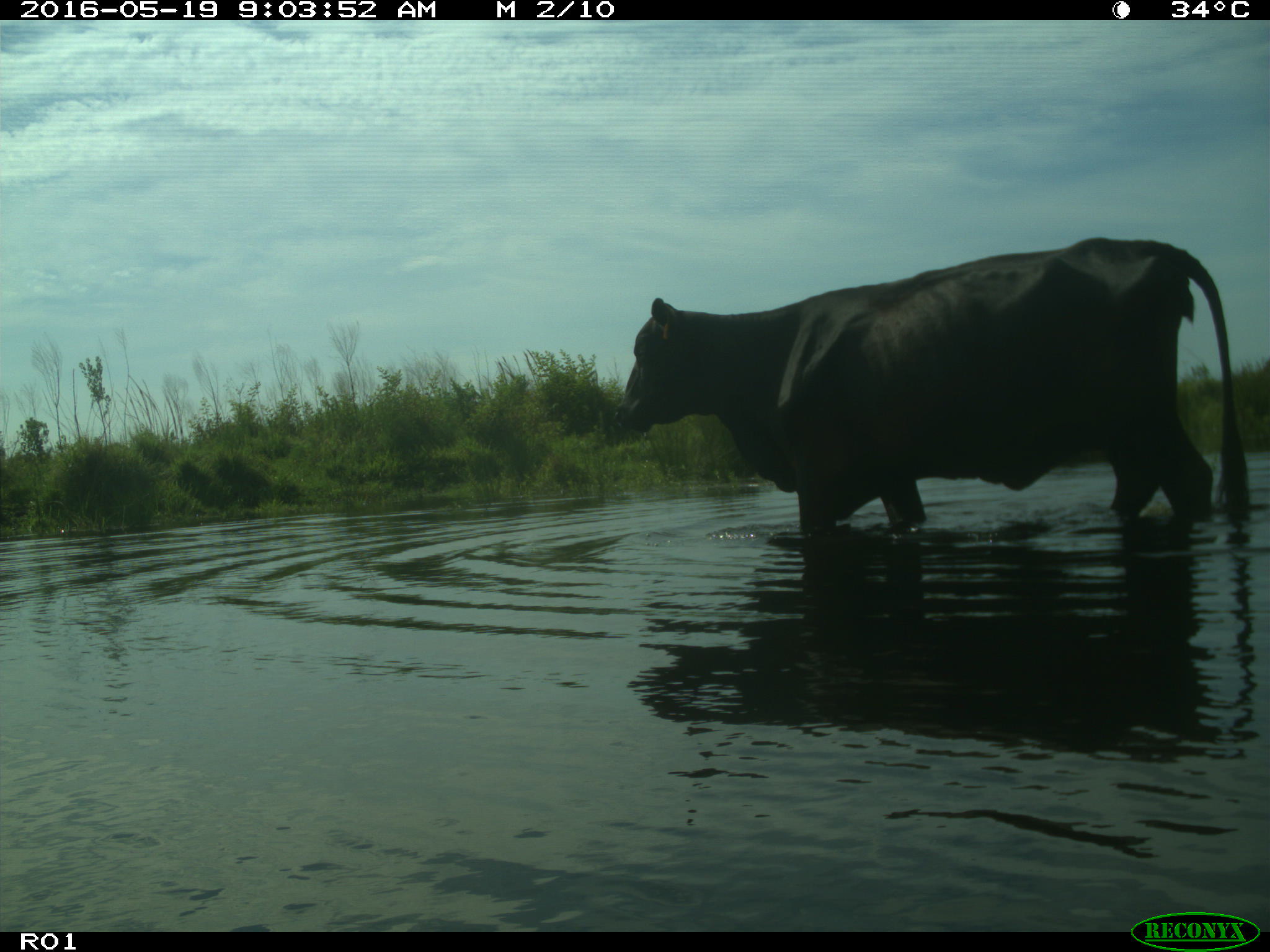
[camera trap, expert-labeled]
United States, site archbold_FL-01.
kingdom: Animalia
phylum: Chordata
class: Mammalia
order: Artiodactyla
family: Bovidae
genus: Bos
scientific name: Bos taurus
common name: domestic cow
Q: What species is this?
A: Bos taurus (domestic cow).